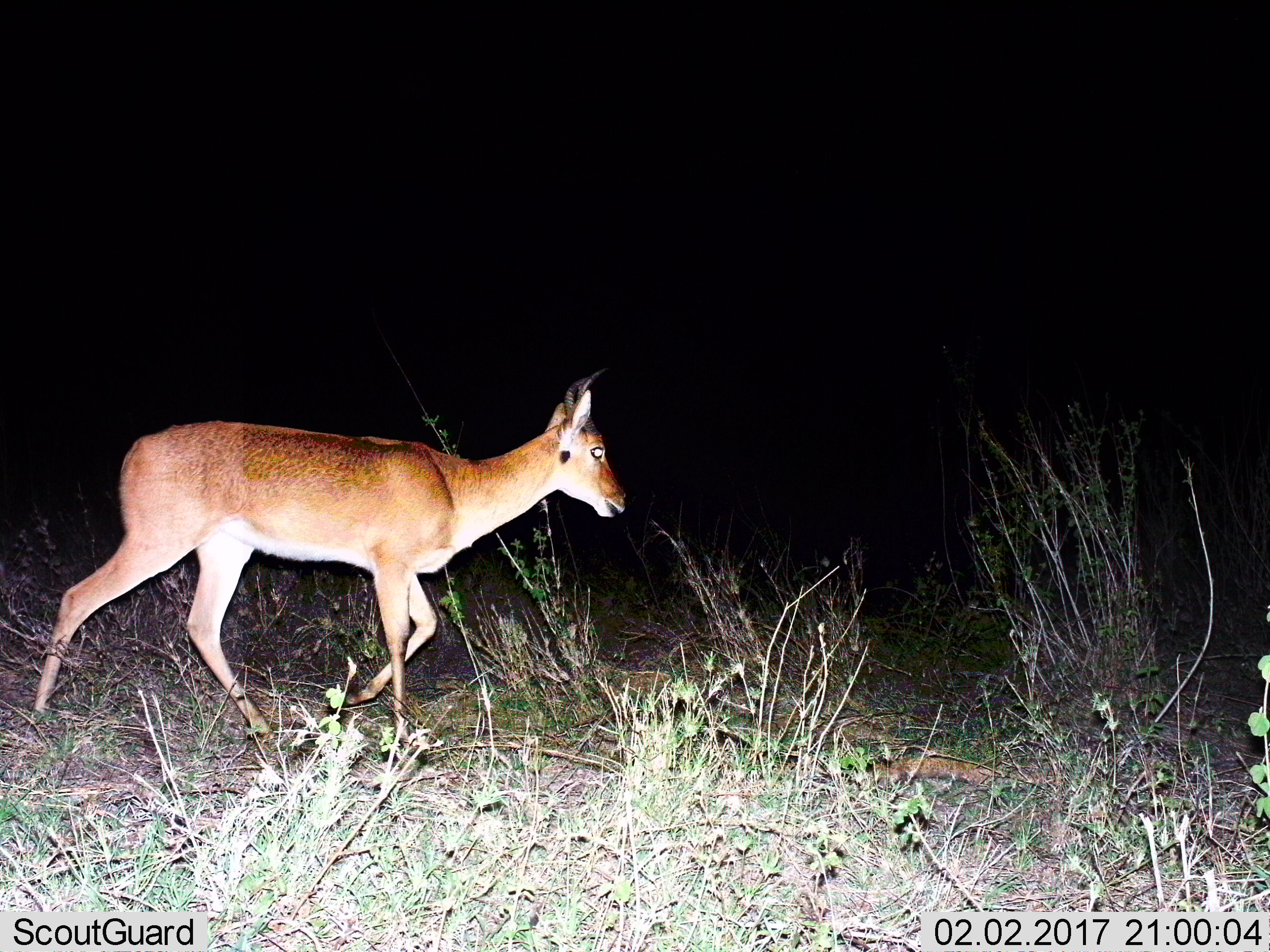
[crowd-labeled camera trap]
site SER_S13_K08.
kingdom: Animalia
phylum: Chordata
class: Mammalia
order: Artiodactyla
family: Bovidae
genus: Redunca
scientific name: Redunca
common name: reedbuck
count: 1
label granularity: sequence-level